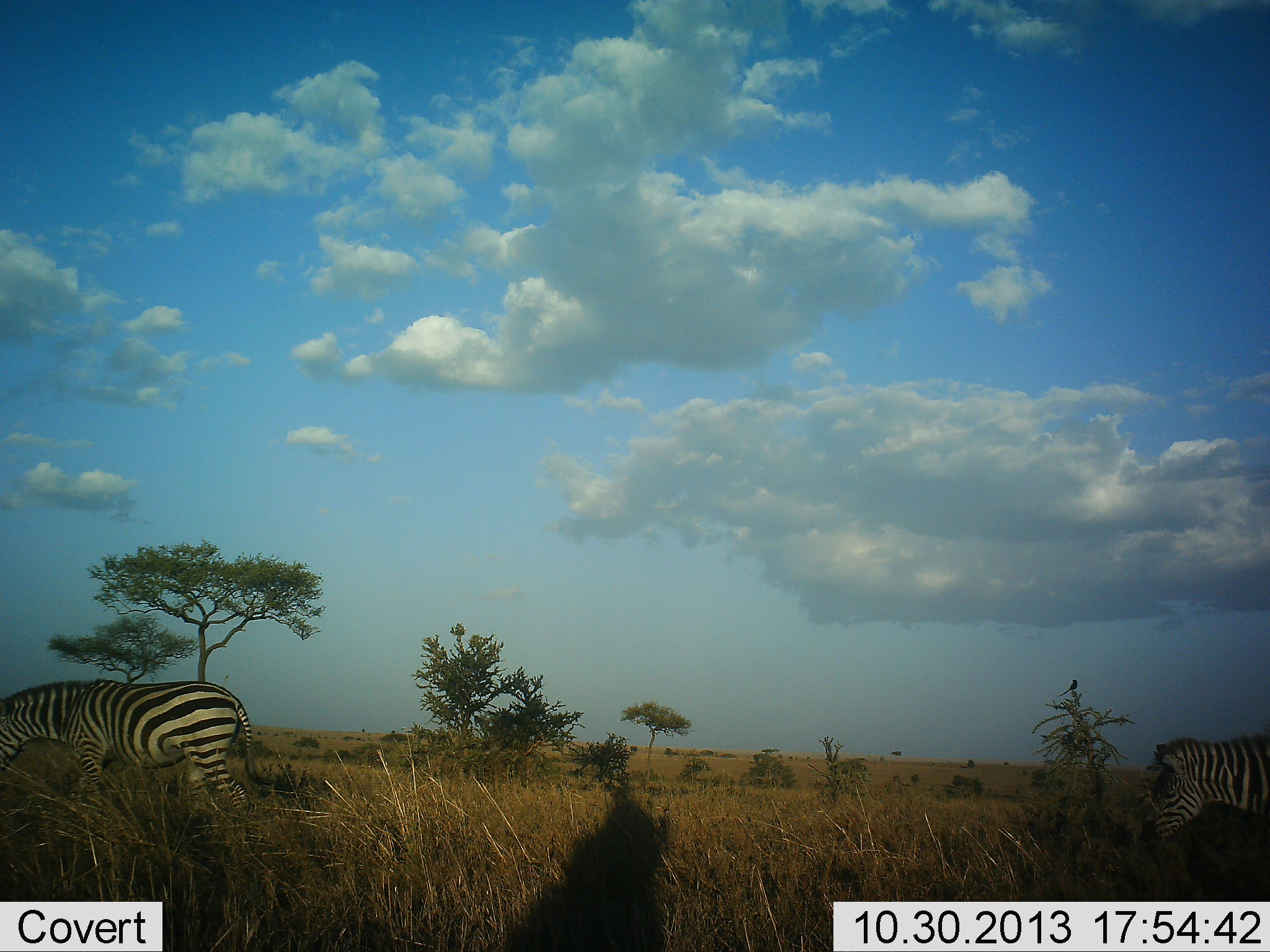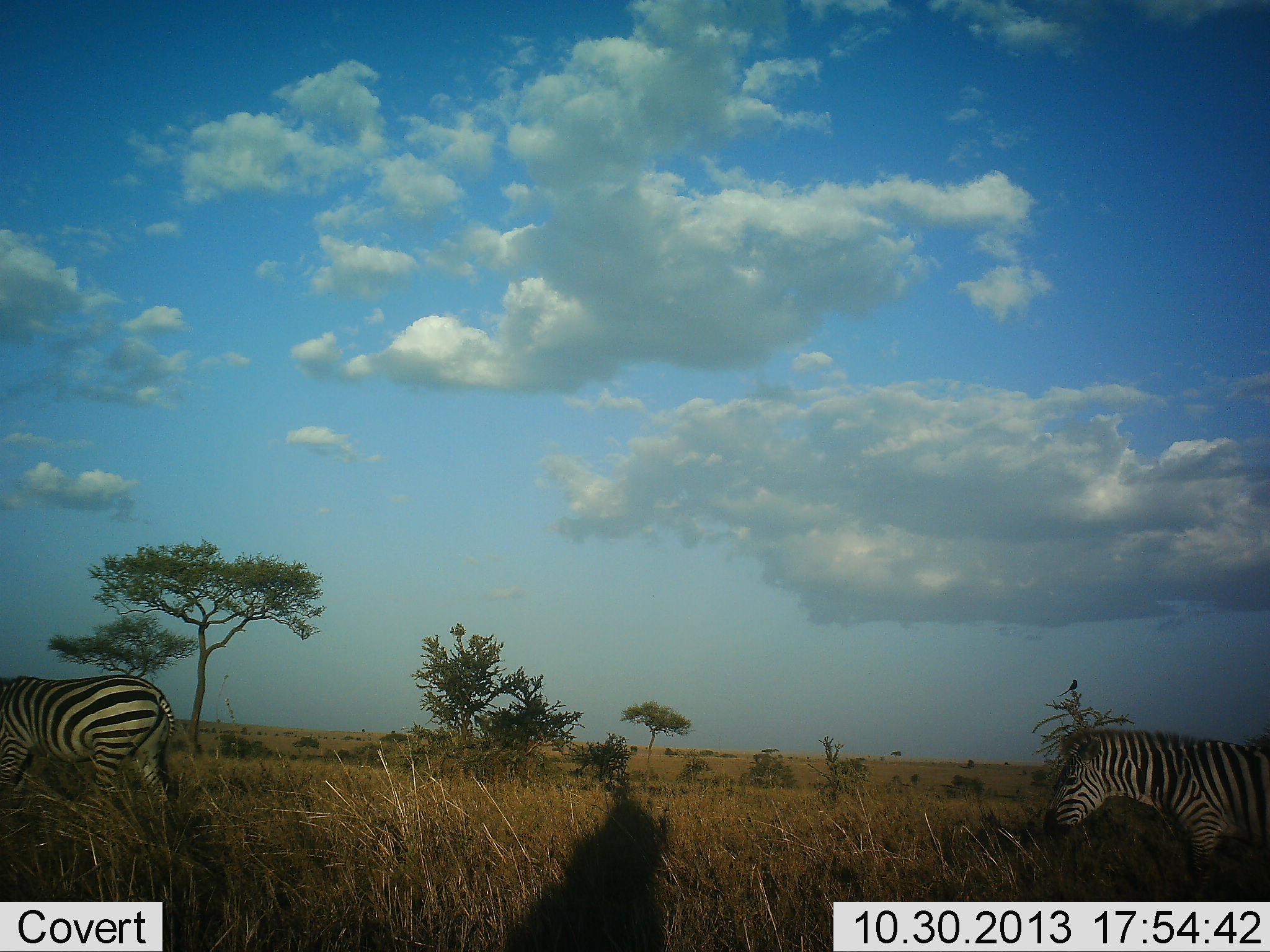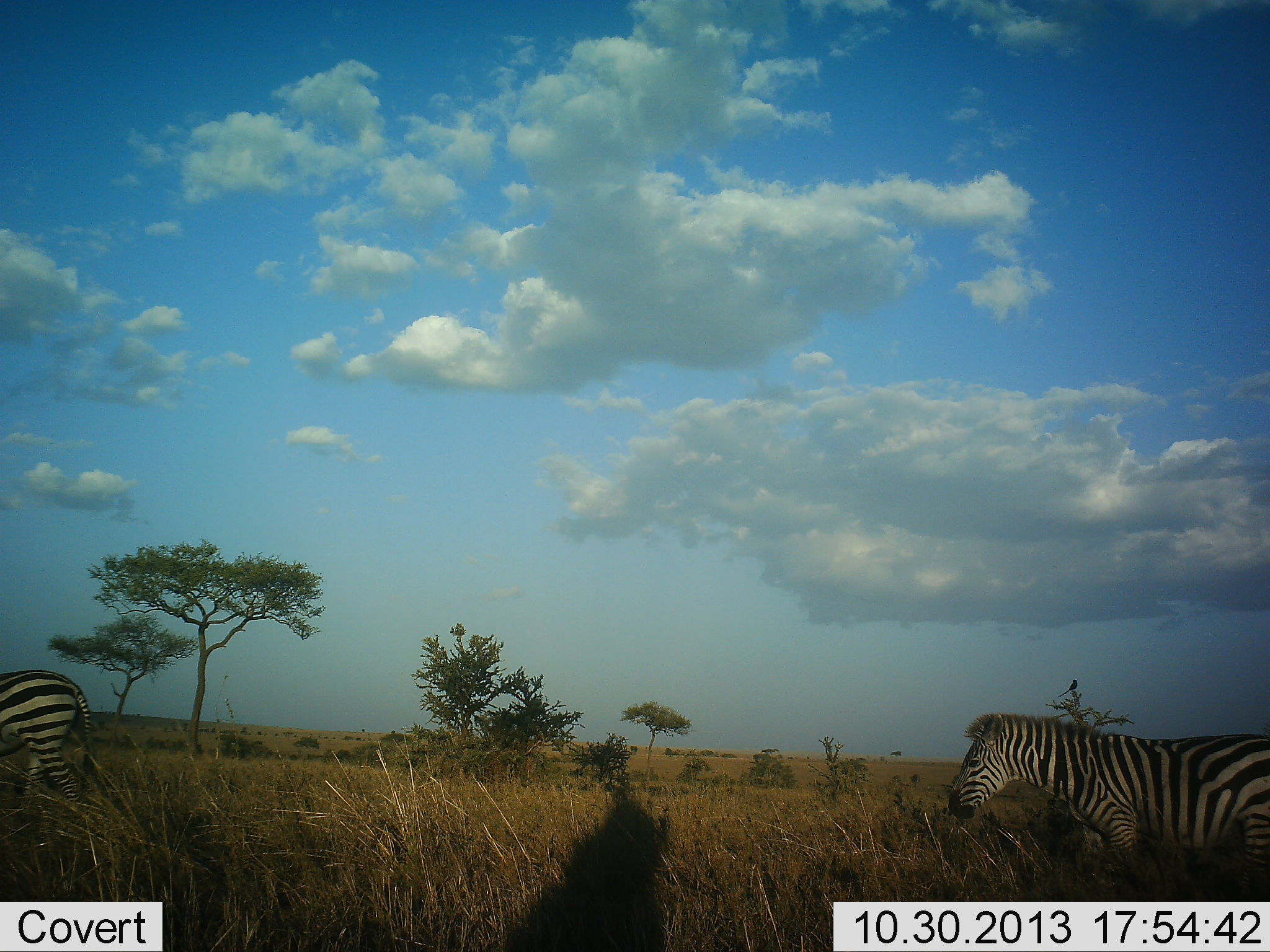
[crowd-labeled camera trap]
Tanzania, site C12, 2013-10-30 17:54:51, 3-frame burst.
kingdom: Animalia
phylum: Chordata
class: Mammalia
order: Perissodactyla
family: Equidae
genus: Equus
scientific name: Equus quagga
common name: plains zebra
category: zebra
Zebra (plains zebra) (Equus quagga), count 2. Behavior (volunteer vote fractions): standing 0%, resting 0%, moving 100%, interacting 0%. Young present (vote fraction): 9%. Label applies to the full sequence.